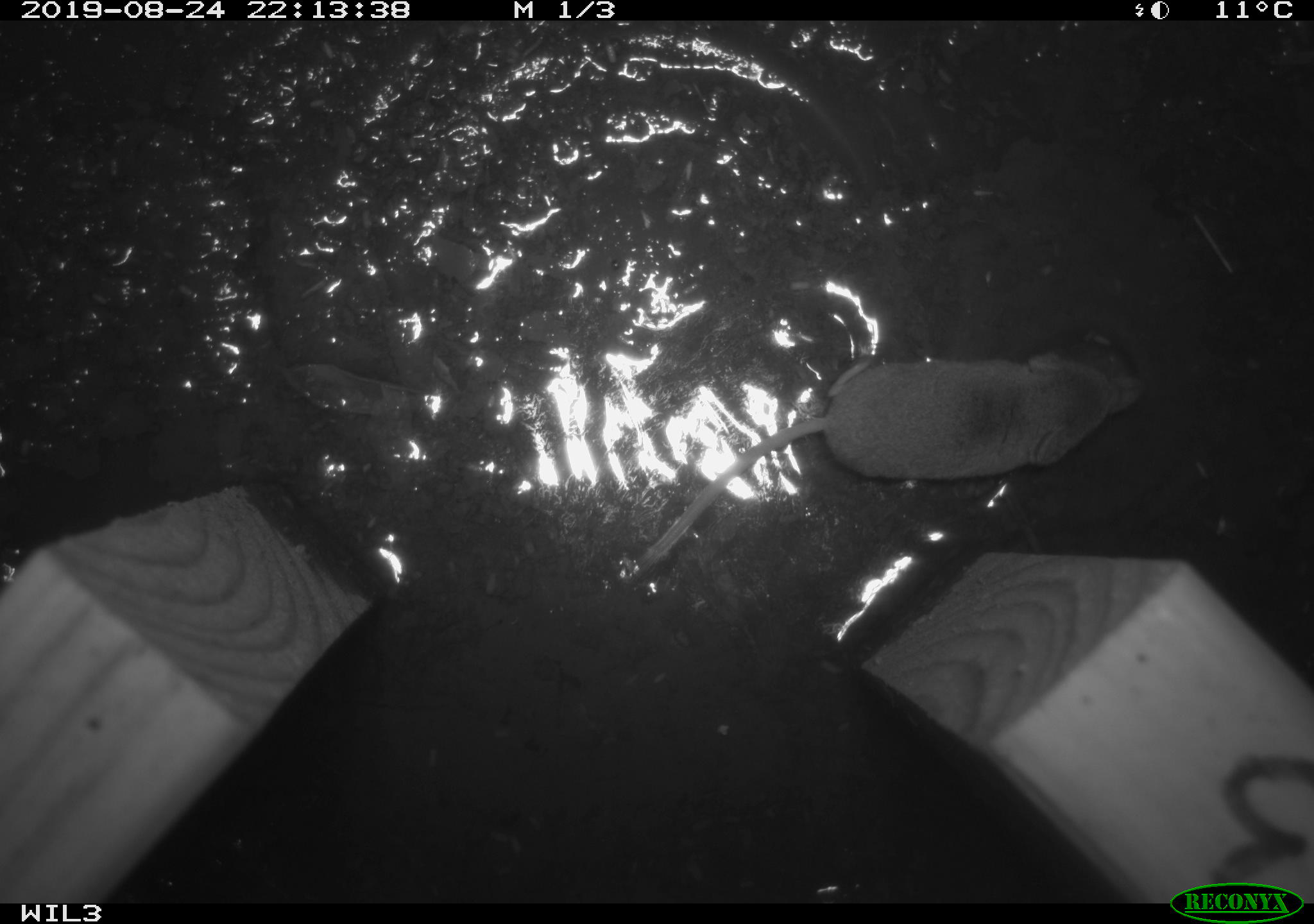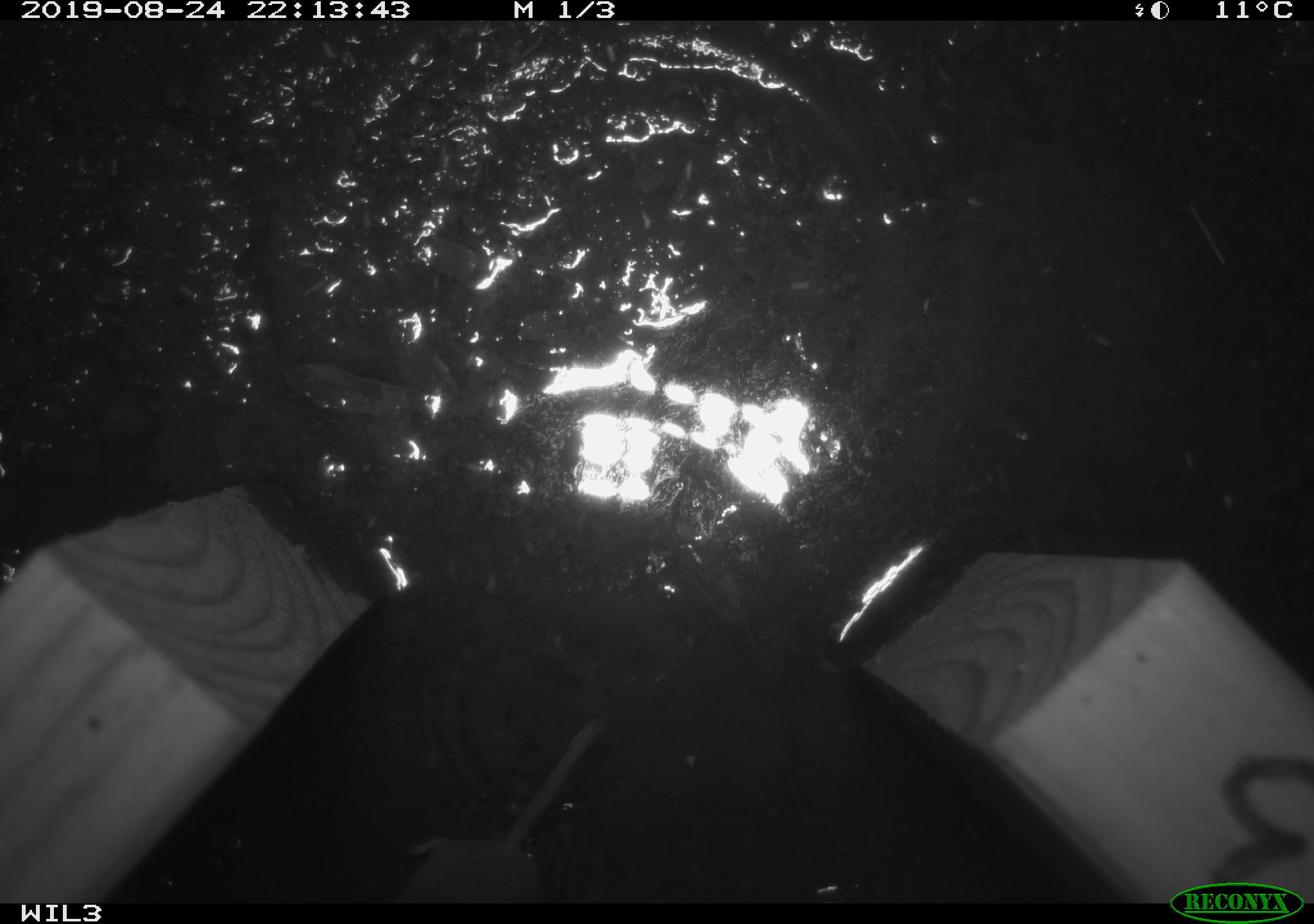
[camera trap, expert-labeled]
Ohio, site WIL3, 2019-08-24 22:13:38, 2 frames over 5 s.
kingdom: Animalia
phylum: Chordata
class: Mammalia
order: Eulipotyphla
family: Soricidae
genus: Sorex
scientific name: Sorex cinereus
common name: masked shrew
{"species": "masked shrew (Sorex cinereus)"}